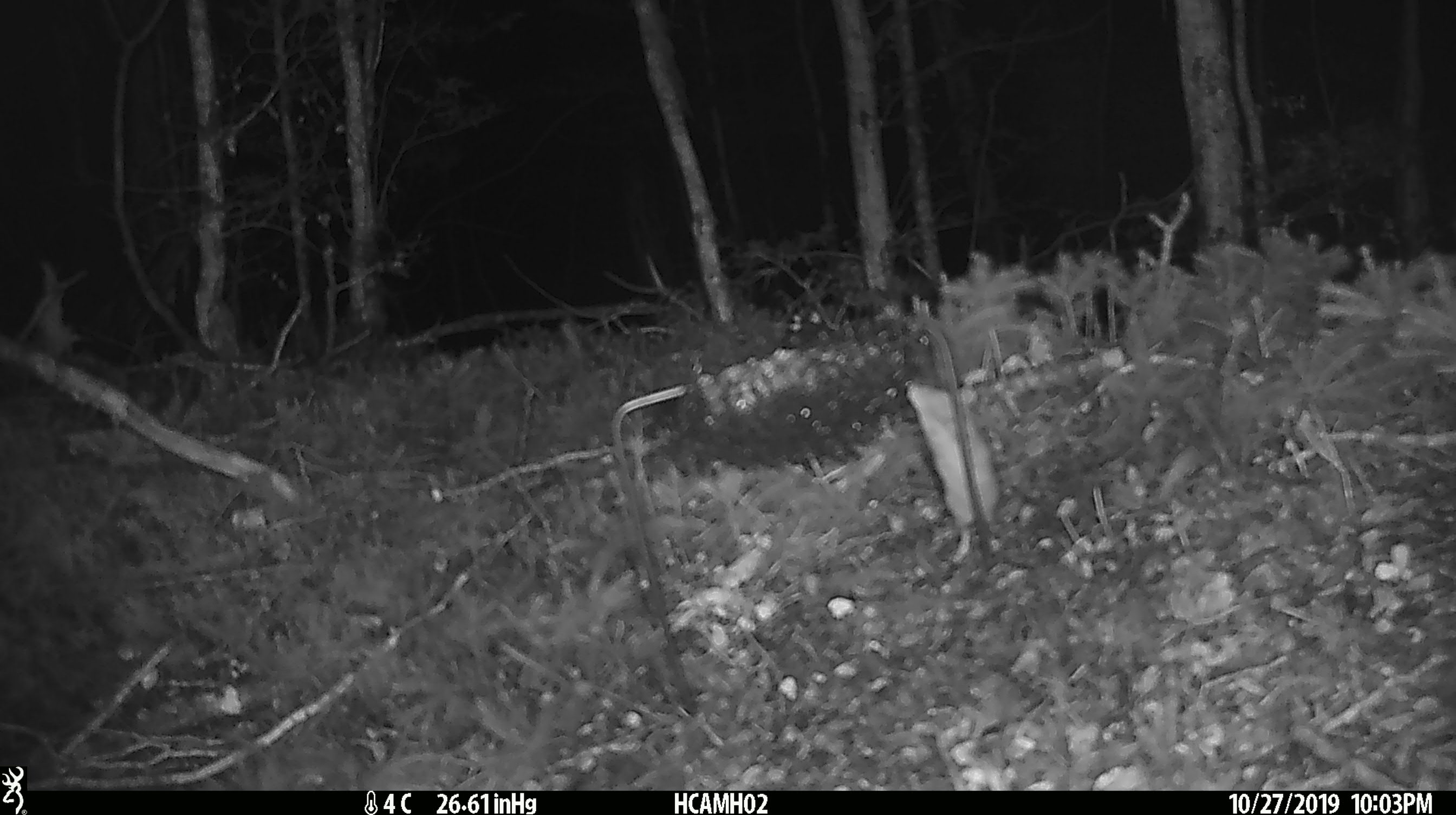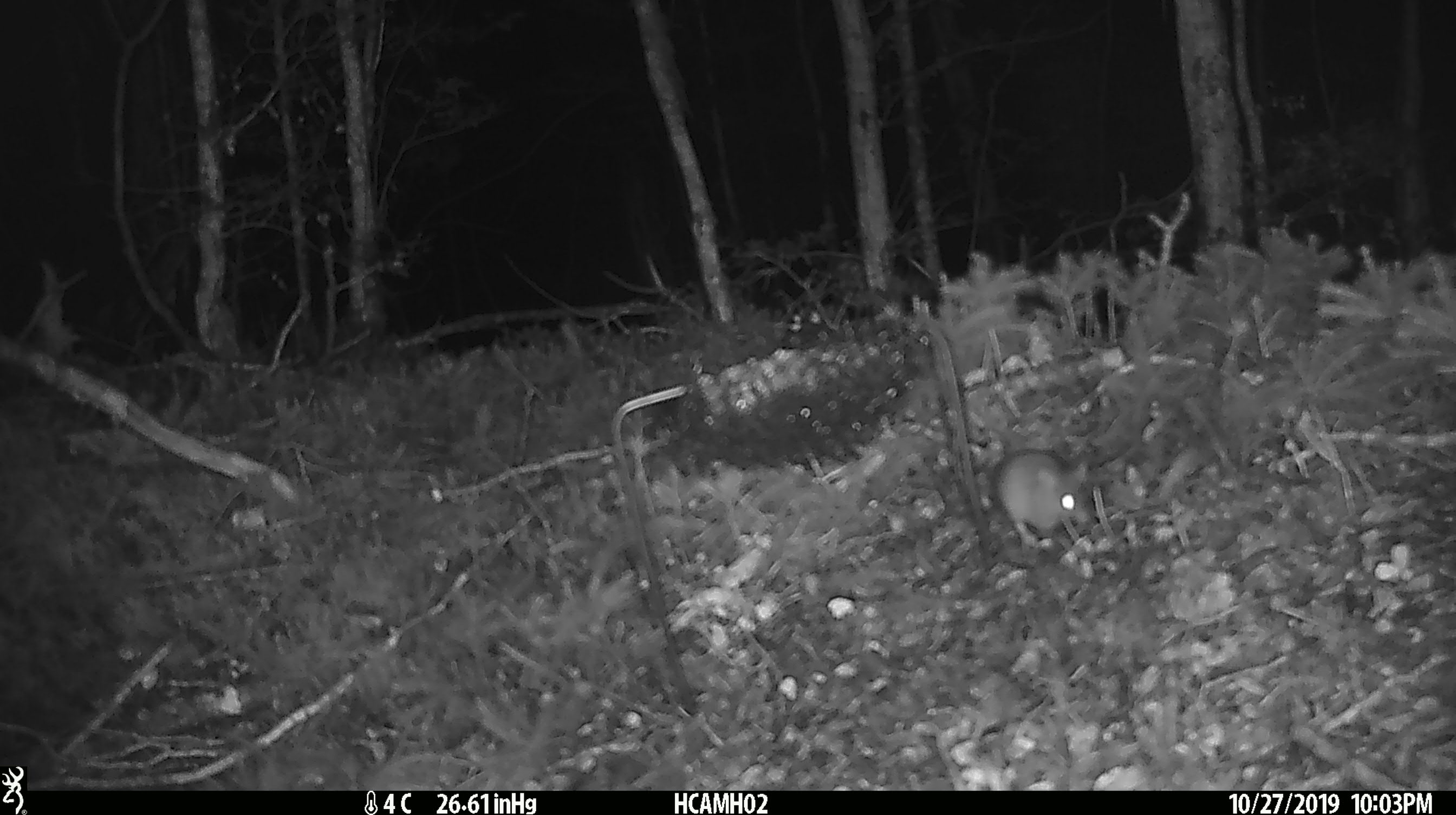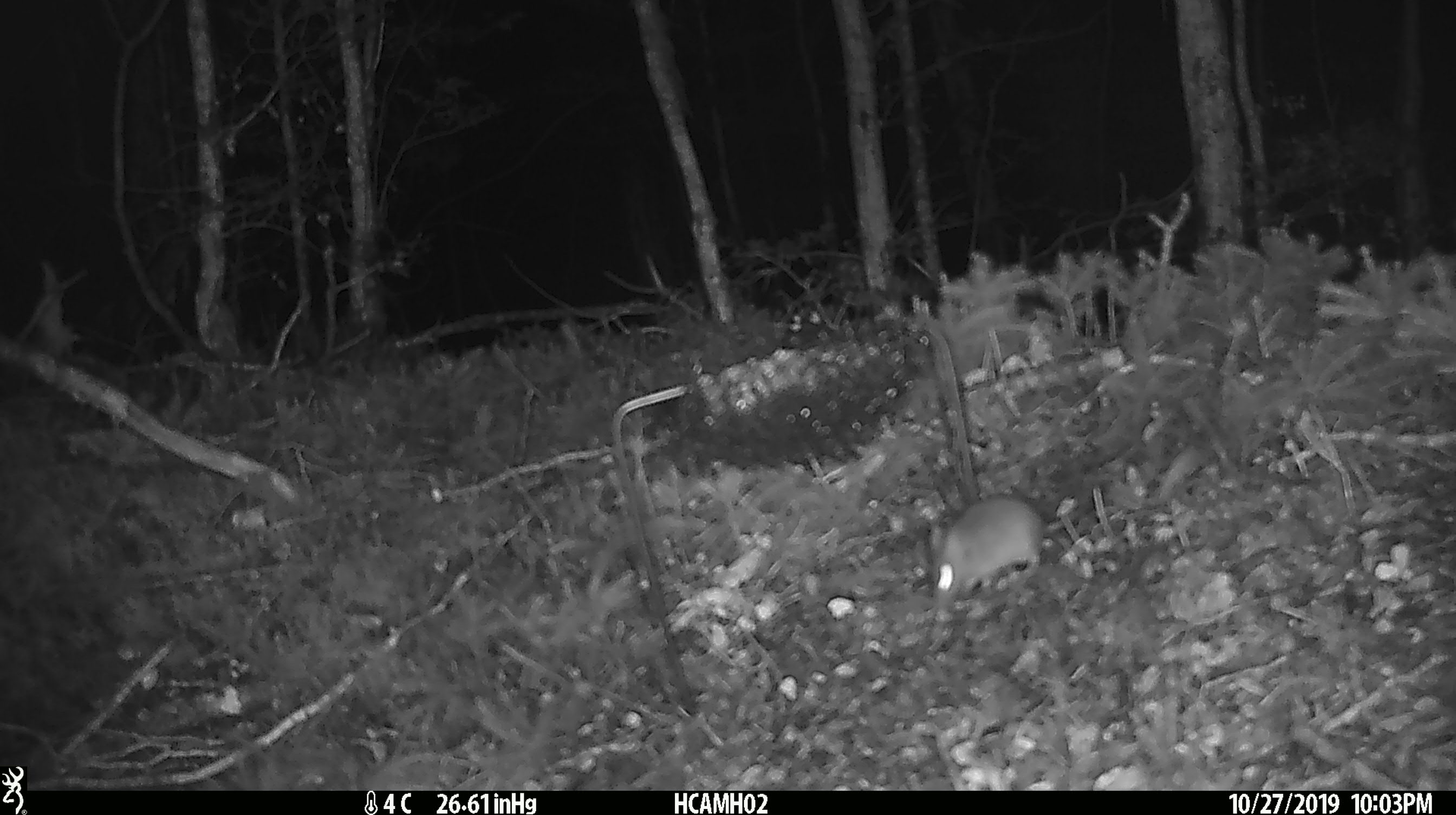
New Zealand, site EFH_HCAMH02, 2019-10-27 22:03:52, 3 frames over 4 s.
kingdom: Animalia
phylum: Chordata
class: Mammalia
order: Rodentia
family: Muridae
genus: Mus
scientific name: Mus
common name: mouse